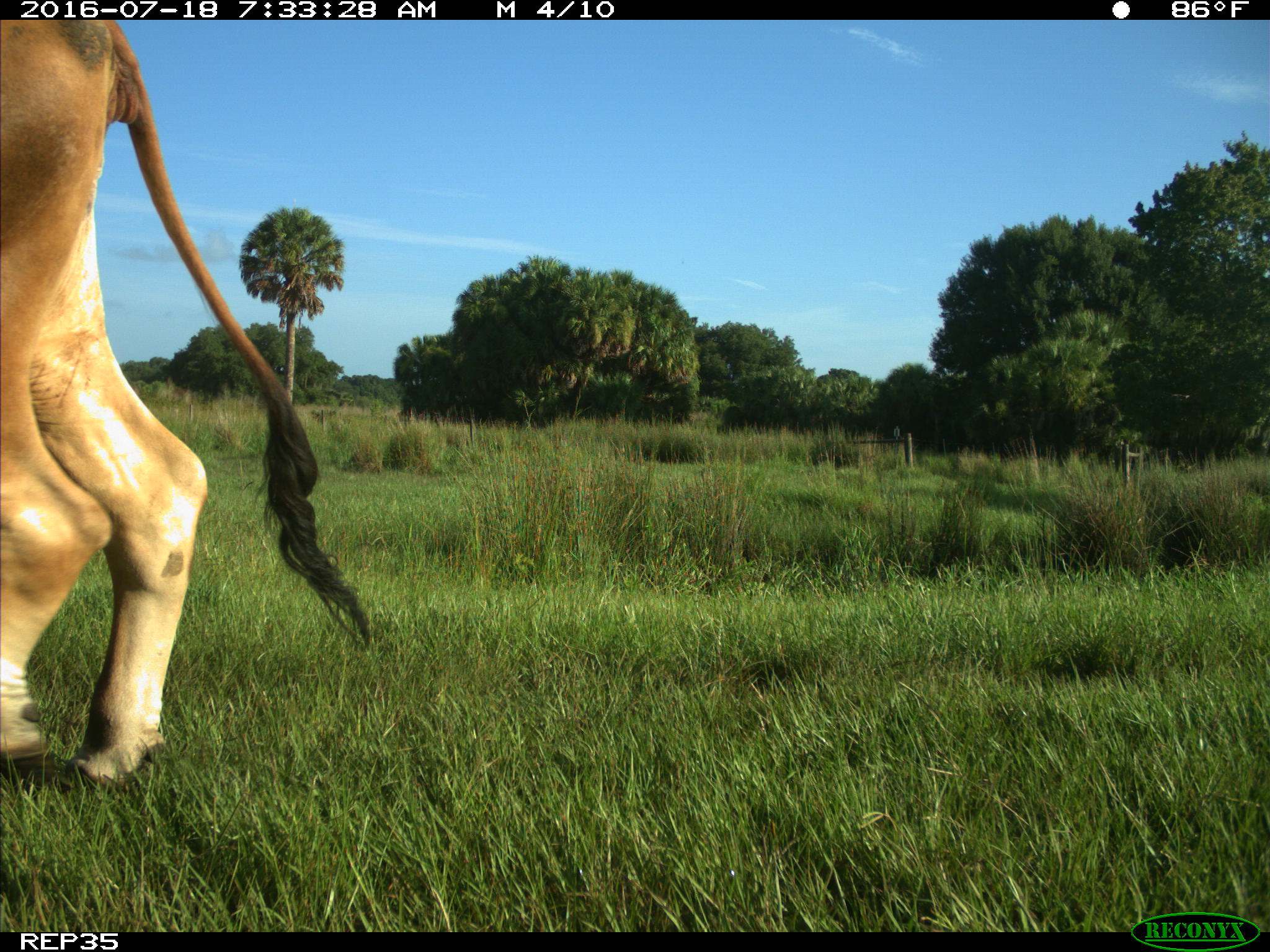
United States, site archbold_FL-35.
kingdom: Animalia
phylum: Chordata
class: Mammalia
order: Artiodactyla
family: Bovidae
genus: Bos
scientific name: Bos taurus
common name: domestic cow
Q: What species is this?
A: Bos taurus (domestic cow).